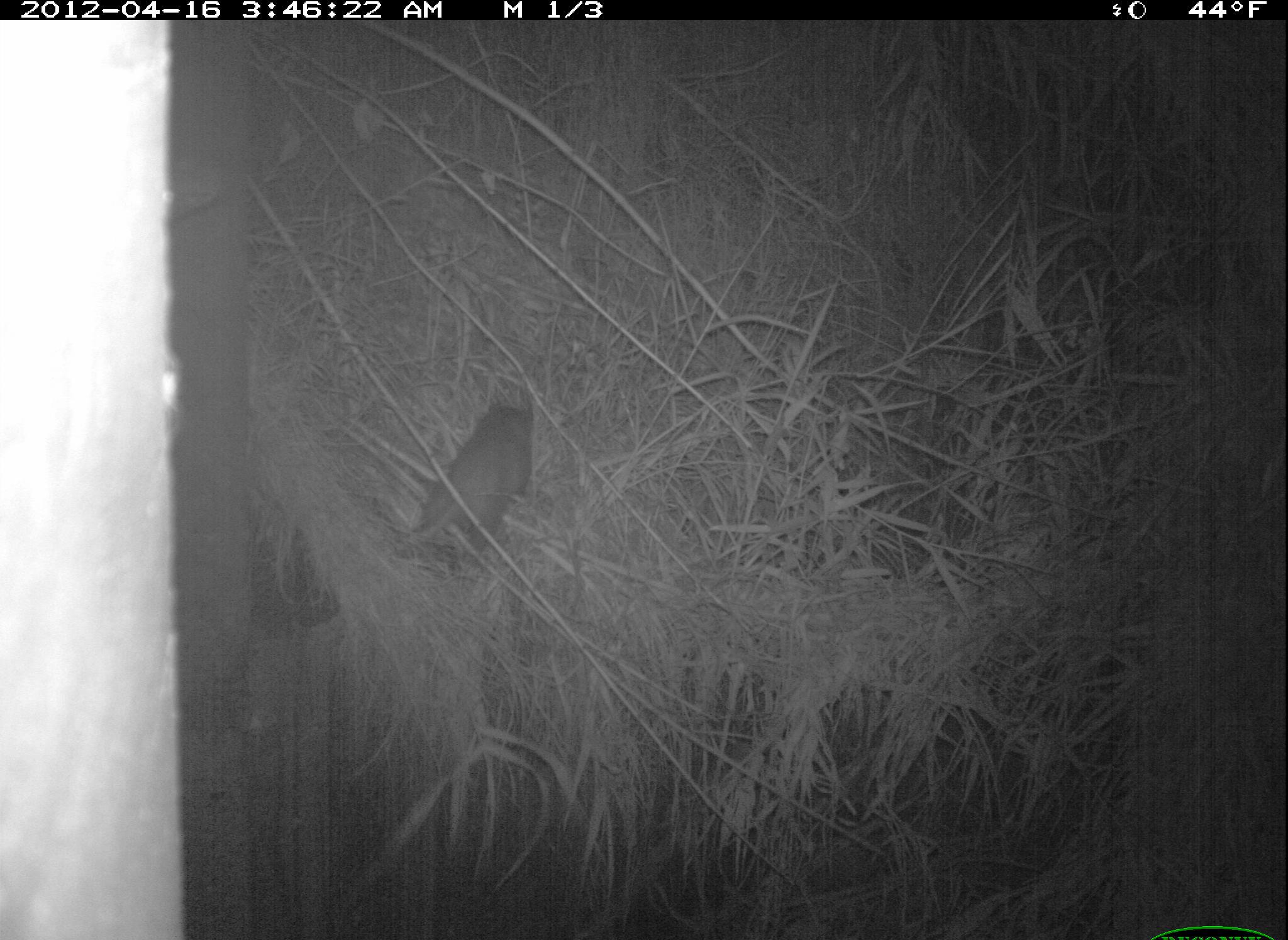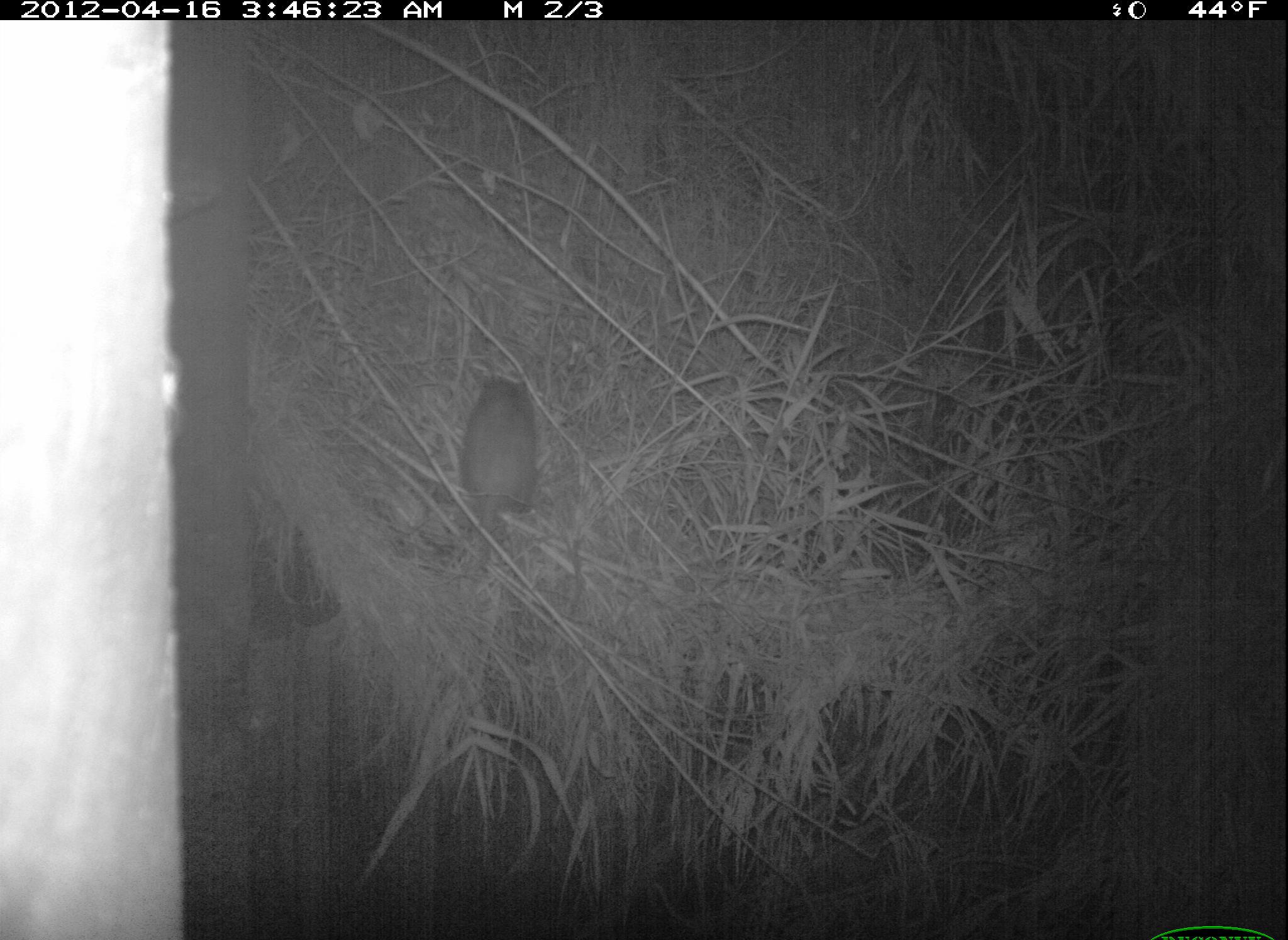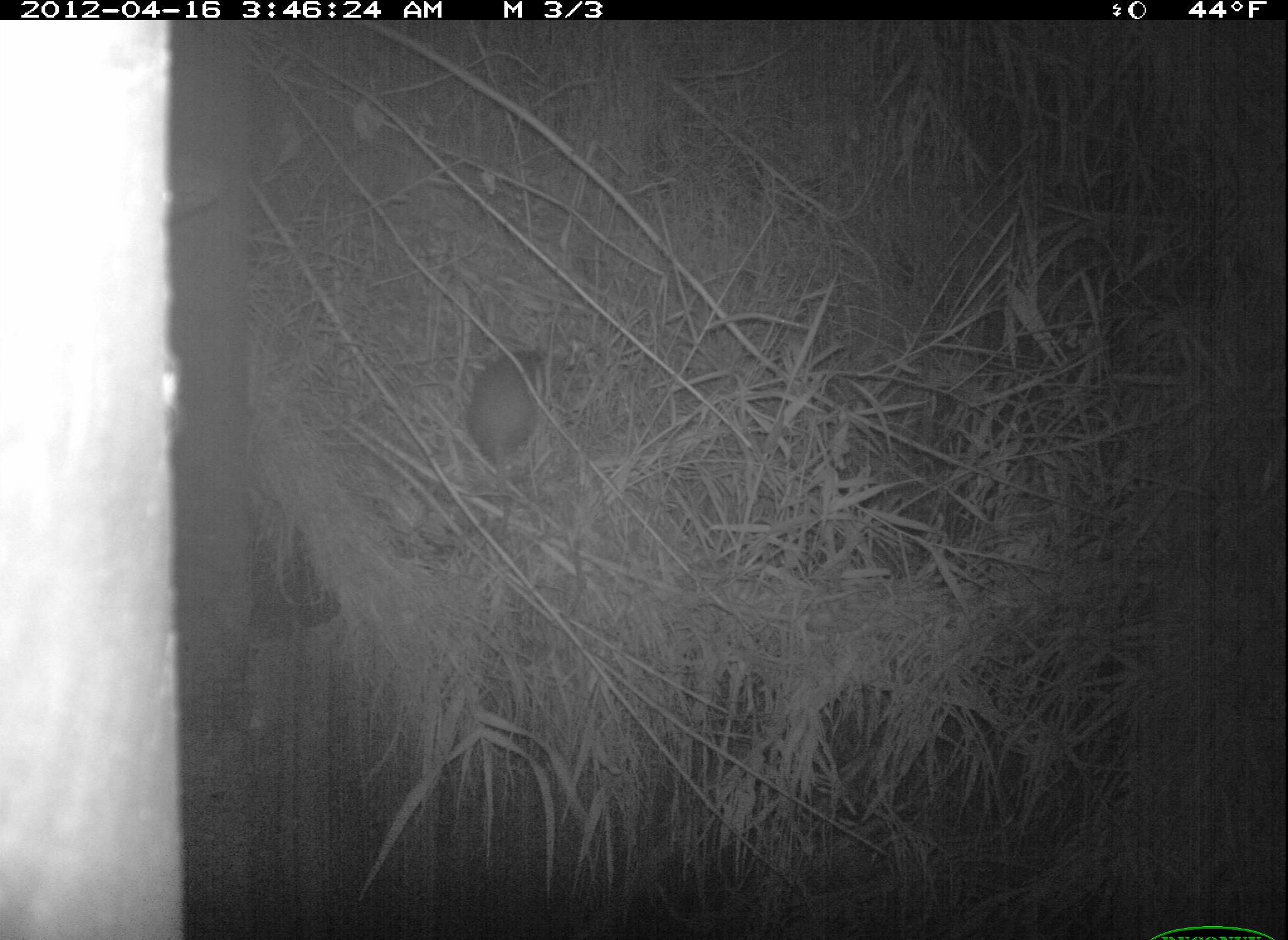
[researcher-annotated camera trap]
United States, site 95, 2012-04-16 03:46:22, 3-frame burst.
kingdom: Animalia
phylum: Chordata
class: Mammalia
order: Didelphimorphia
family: Didelphidae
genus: Didelphis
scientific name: Didelphis virginiana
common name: virginia opossum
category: opossum